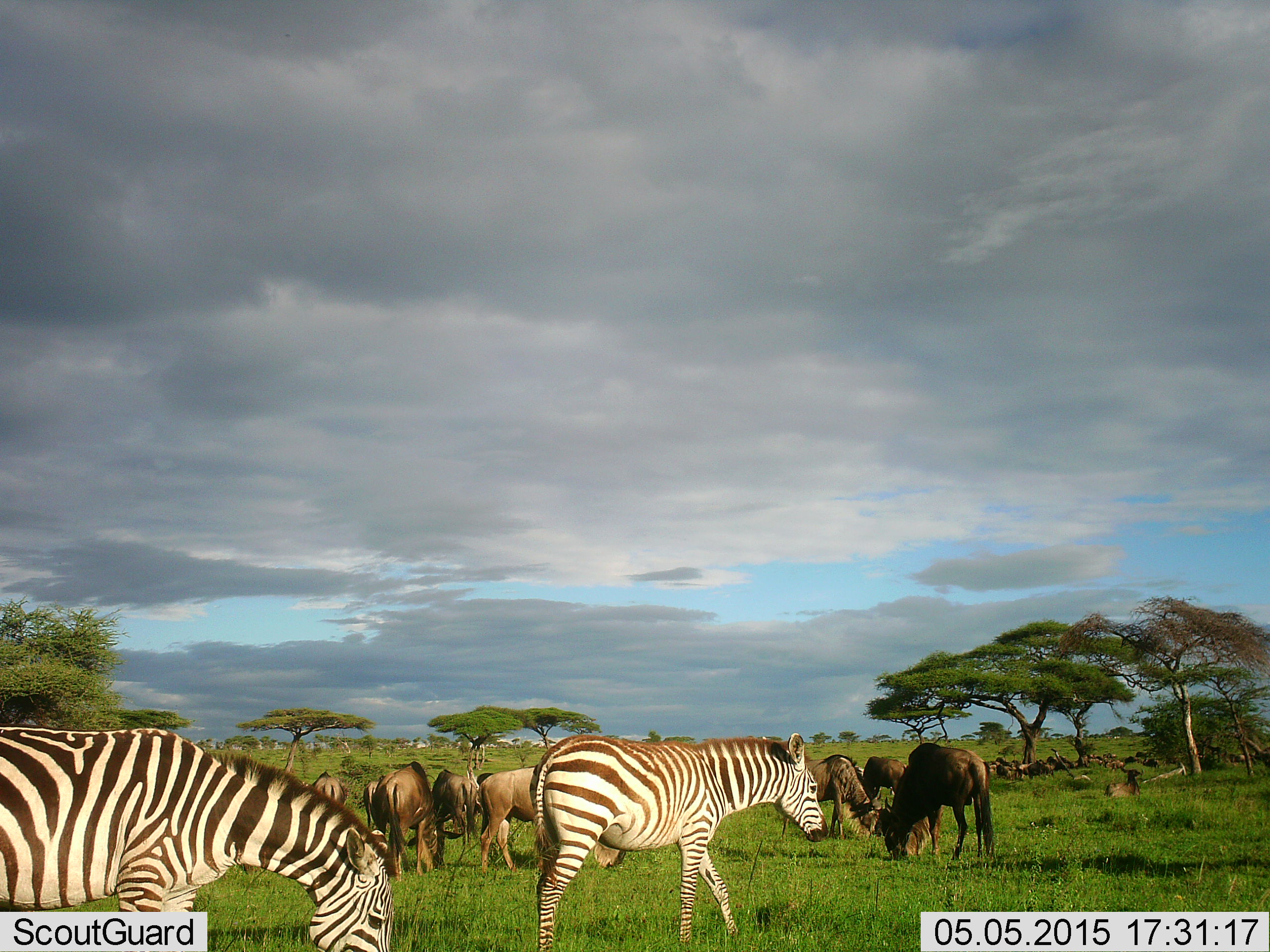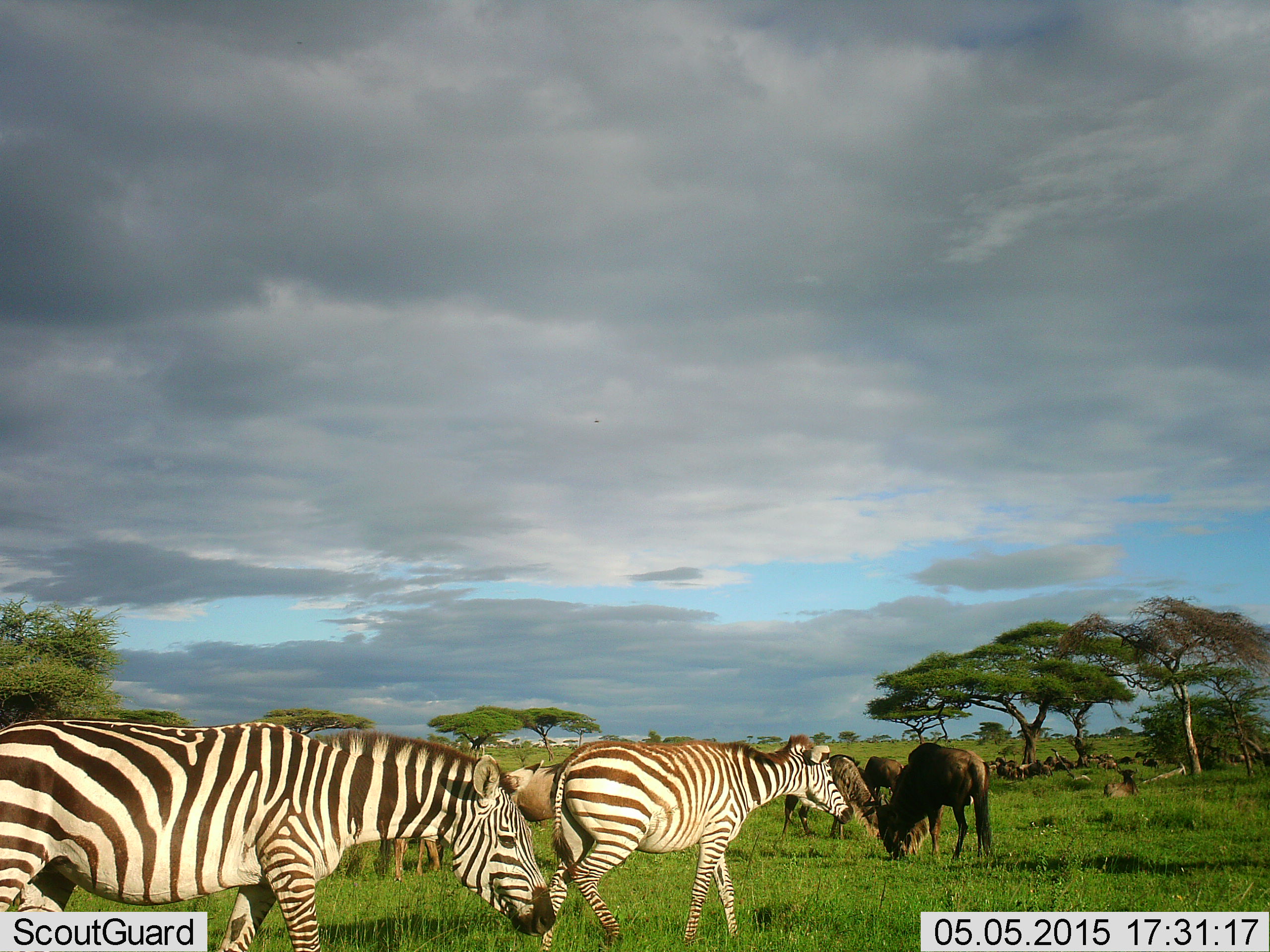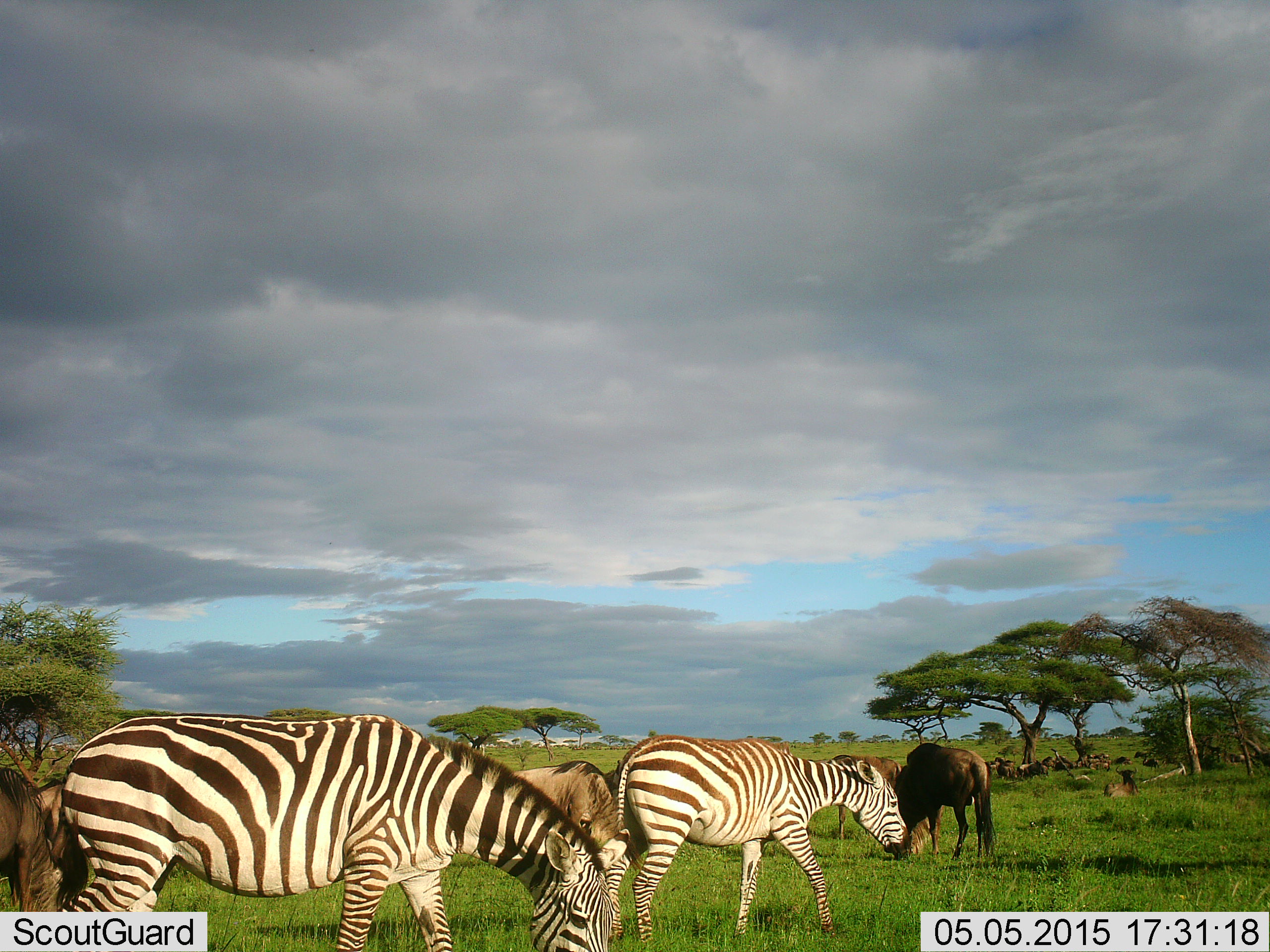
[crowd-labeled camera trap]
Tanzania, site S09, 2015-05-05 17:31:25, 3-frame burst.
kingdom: Animalia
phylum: Chordata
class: Mammalia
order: Artiodactyla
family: Bovidae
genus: Connochaetes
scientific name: Connochaetes taurinus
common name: blue wildebeest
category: wildebeest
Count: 11-50.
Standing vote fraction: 50%.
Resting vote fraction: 50%.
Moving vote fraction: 20%.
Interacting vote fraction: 0%.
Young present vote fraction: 0%.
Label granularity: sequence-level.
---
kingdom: Animalia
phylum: Chordata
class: Mammalia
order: Perissodactyla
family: Equidae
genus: Equus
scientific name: Equus quagga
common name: plains zebra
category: zebra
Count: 2.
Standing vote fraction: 0%.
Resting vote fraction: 0%.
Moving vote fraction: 91%.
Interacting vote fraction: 9%.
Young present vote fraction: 0%.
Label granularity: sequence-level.